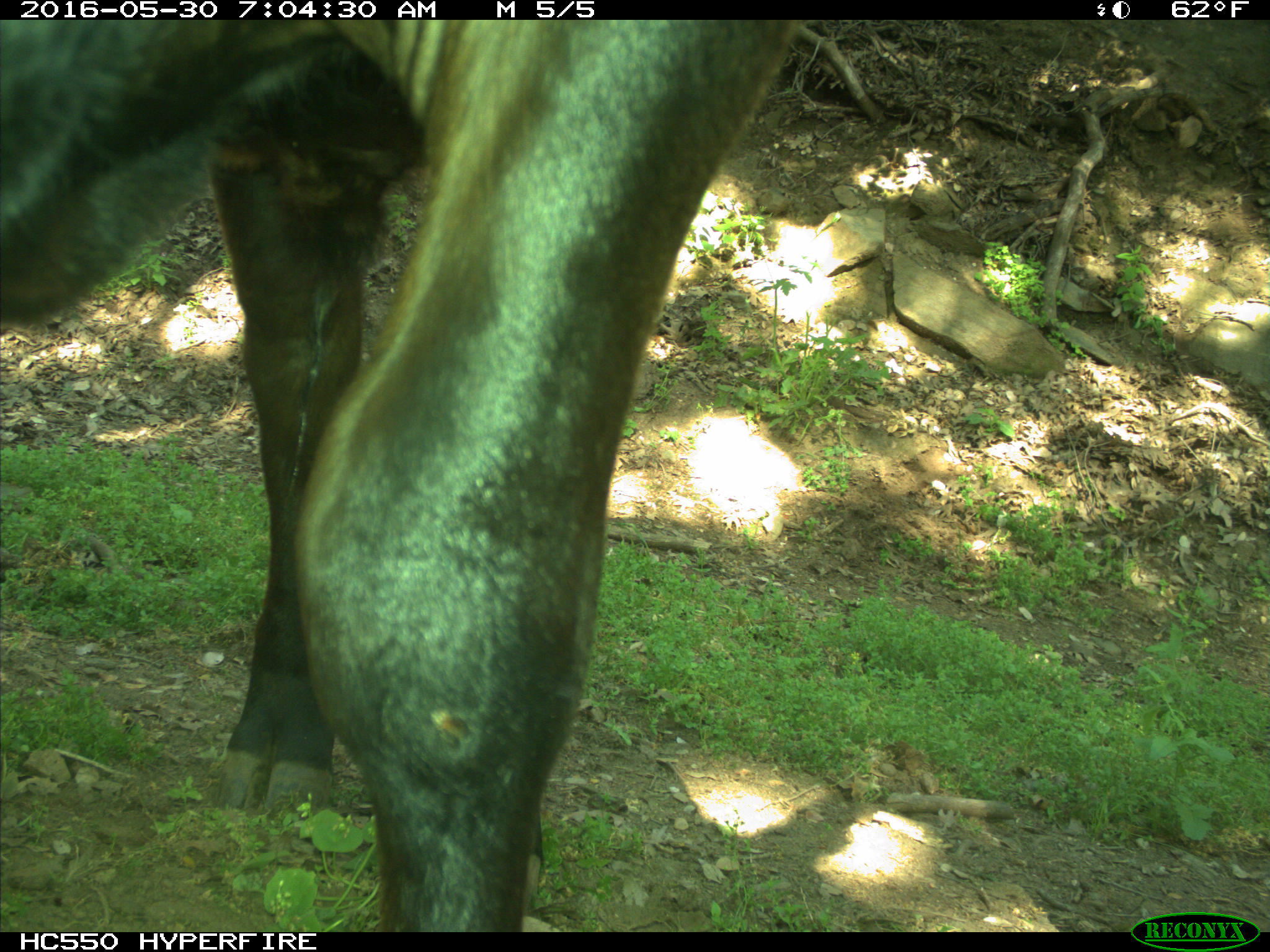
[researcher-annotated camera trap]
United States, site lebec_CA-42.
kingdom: Animalia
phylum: Chordata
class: Mammalia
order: Artiodactyla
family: Bovidae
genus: Bos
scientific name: Bos taurus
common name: domestic cow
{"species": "Bos taurus (domestic cow)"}